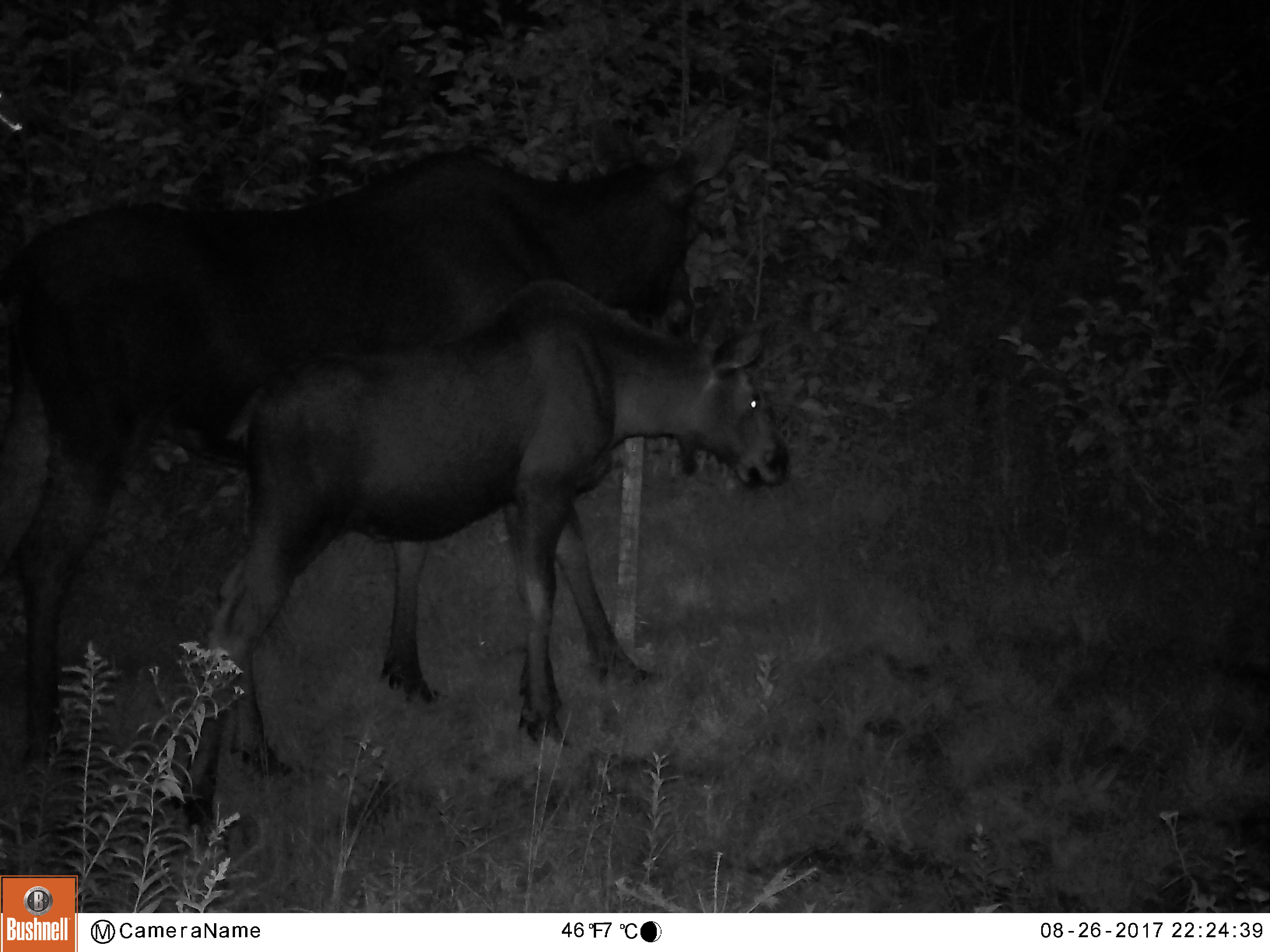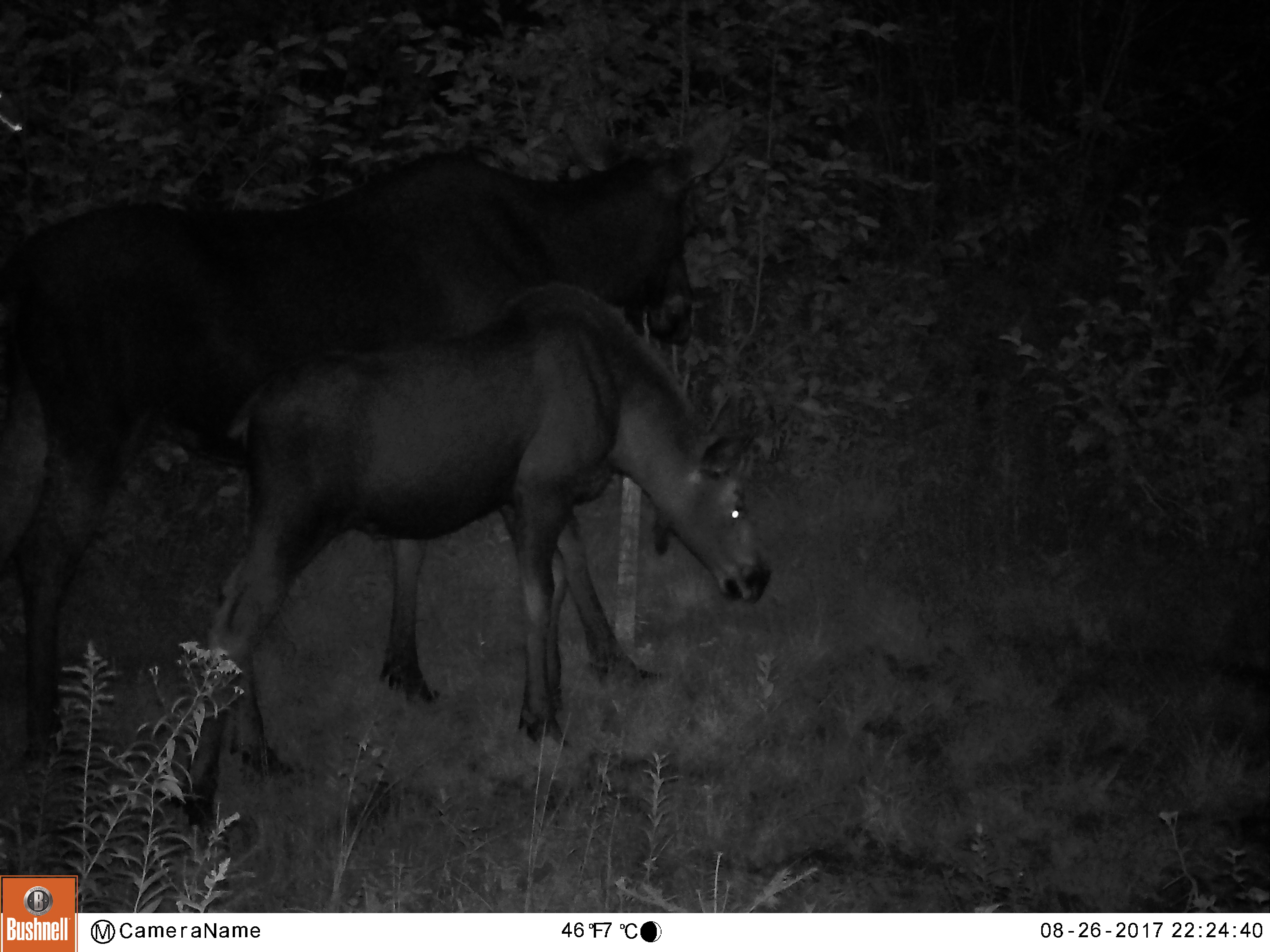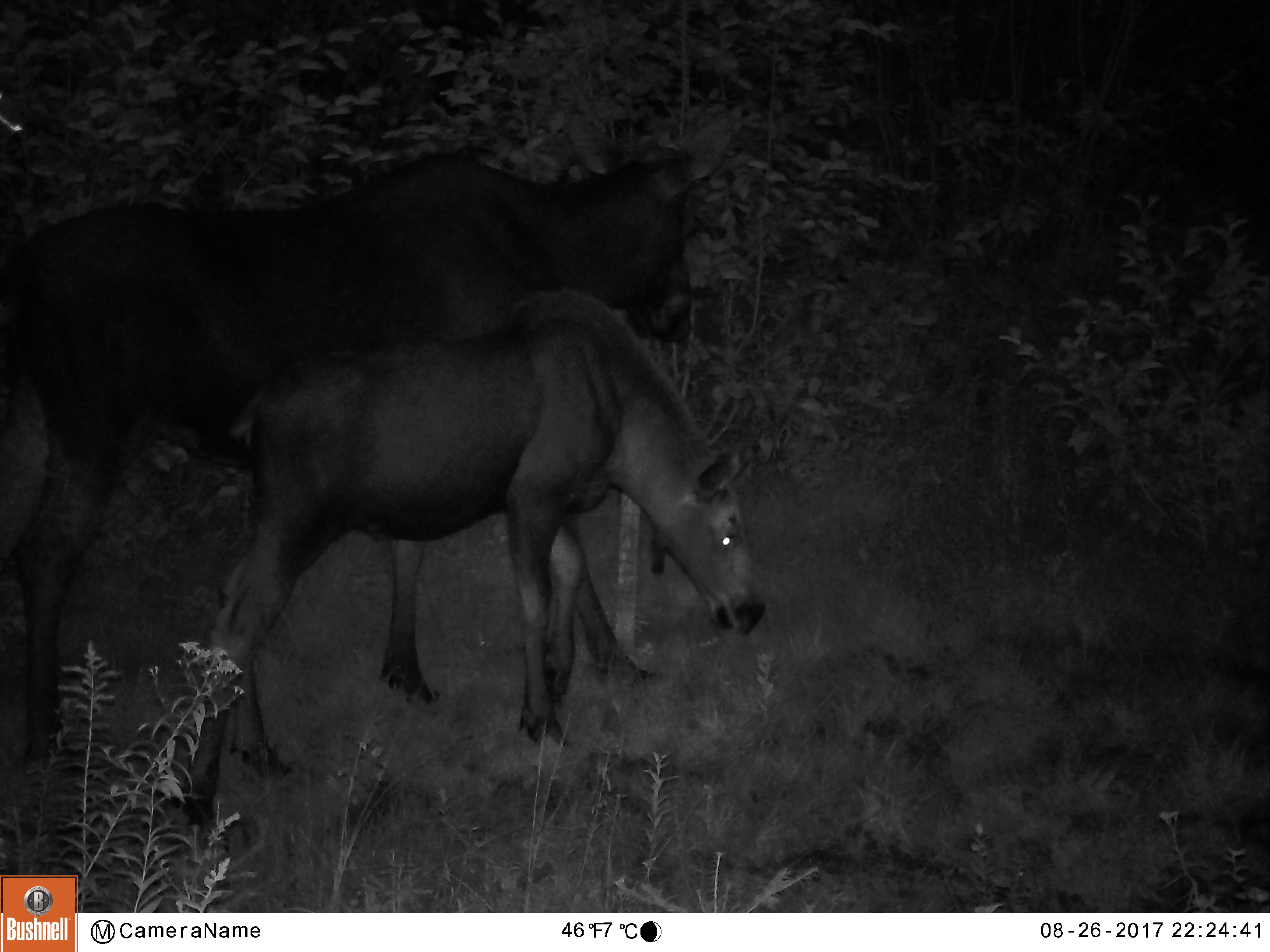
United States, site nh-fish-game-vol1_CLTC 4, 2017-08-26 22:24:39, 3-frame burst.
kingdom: Animalia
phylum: Chordata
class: Mammalia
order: Artiodactyla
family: Cervidae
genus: Alces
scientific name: Alces alces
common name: moose